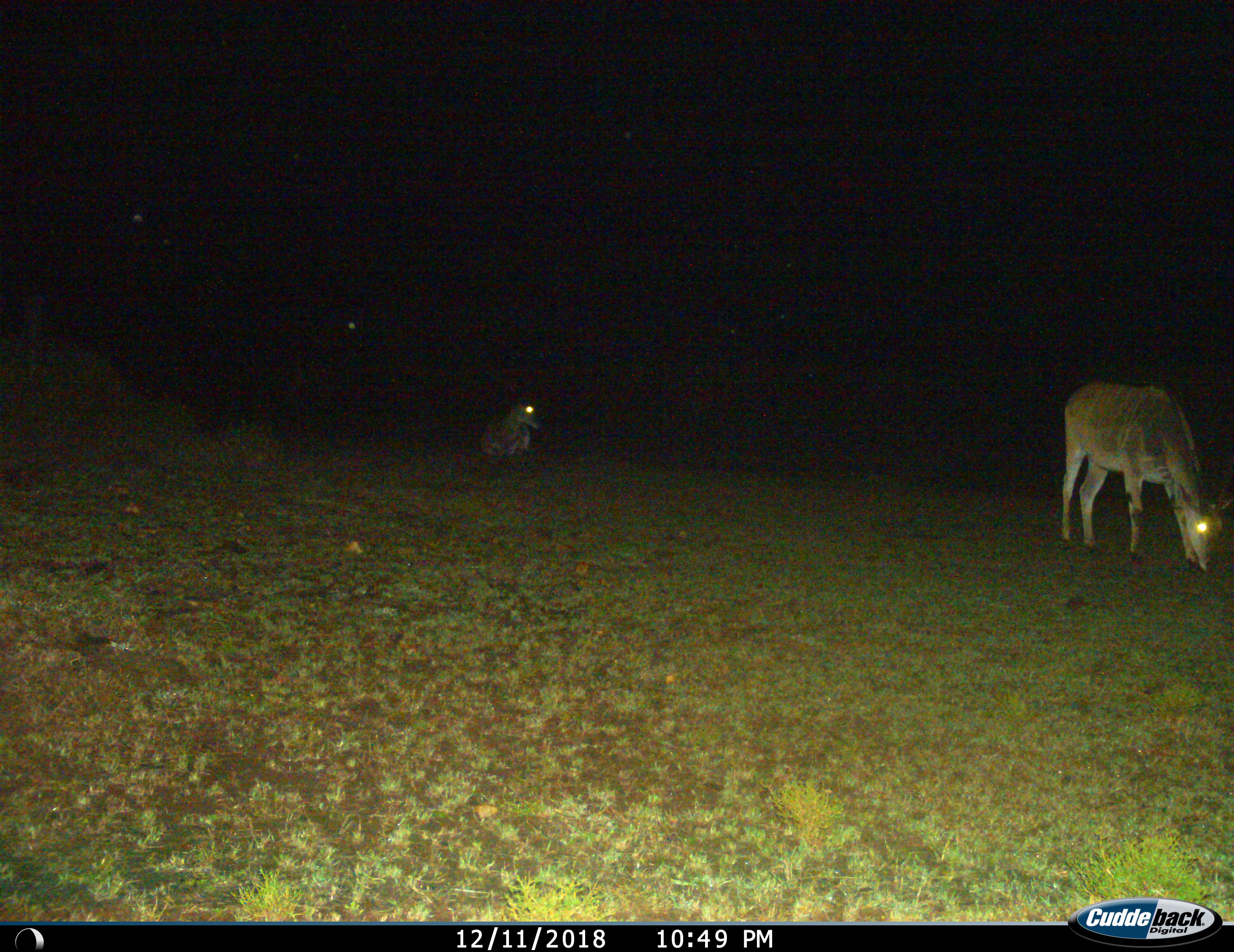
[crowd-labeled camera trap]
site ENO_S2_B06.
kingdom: Animalia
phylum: Chordata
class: Mammalia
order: Artiodactyla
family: Bovidae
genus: Tragelaphus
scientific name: Tragelaphus oryx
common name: eland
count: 2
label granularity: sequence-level